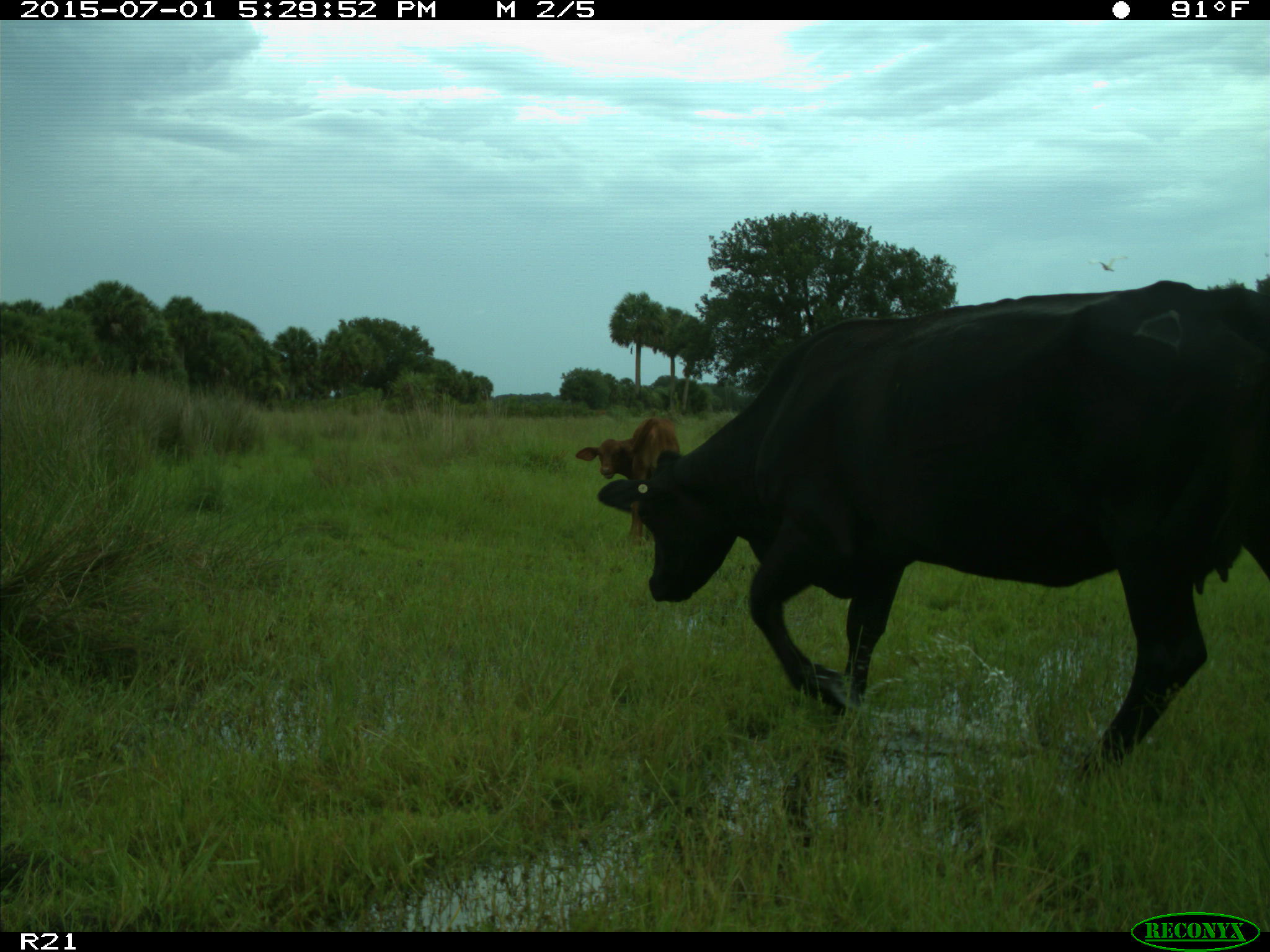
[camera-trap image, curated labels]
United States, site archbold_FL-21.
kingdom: Animalia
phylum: Chordata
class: Mammalia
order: Artiodactyla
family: Bovidae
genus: Bos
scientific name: Bos taurus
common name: domestic cow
Bos taurus (domestic cow).